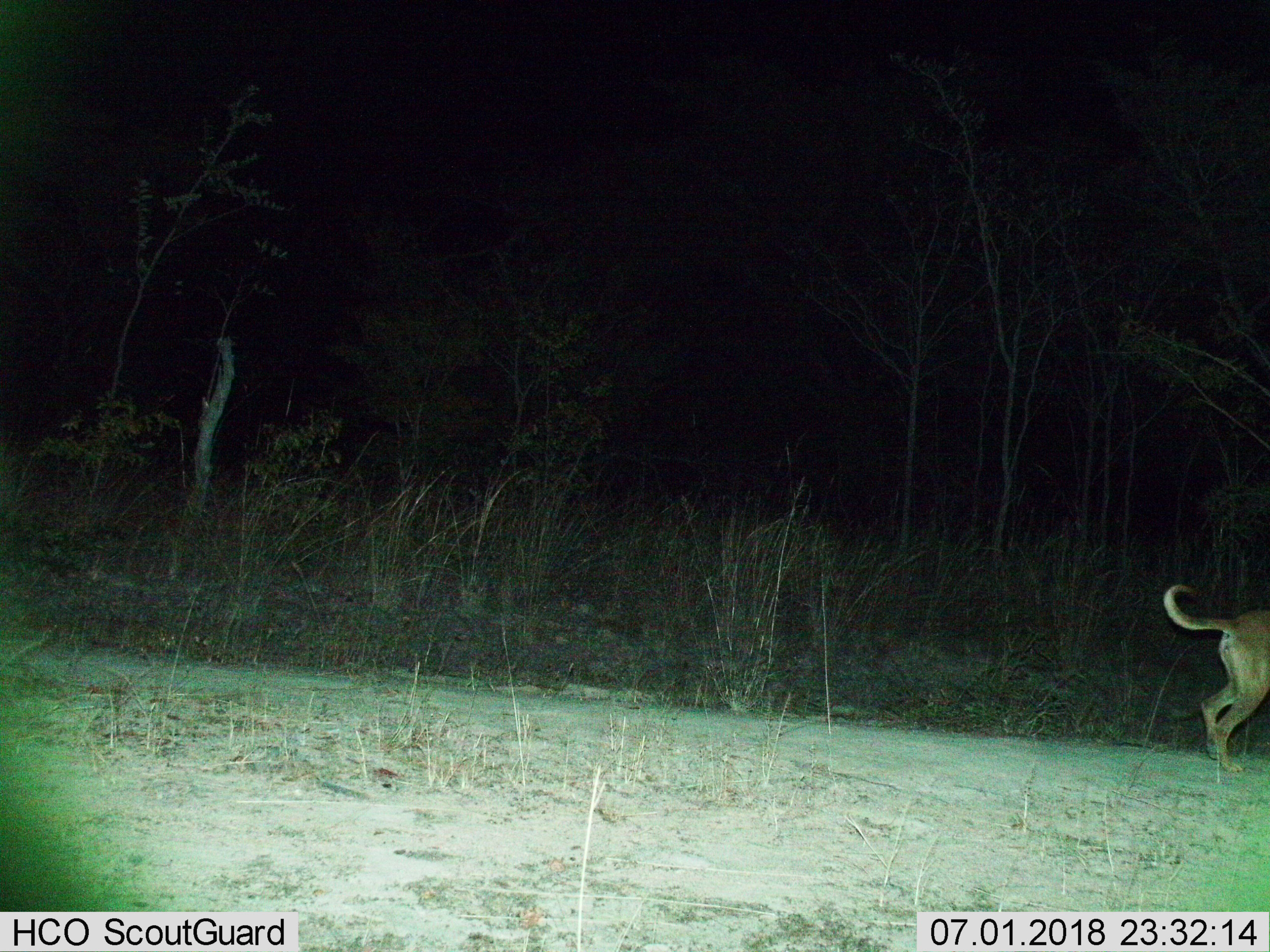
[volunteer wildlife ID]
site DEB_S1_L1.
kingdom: Animalia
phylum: Chordata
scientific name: Vertebrata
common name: domestic animal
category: domesticanimal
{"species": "domesticanimal (domestic animal) (Vertebrata)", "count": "1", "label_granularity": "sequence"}